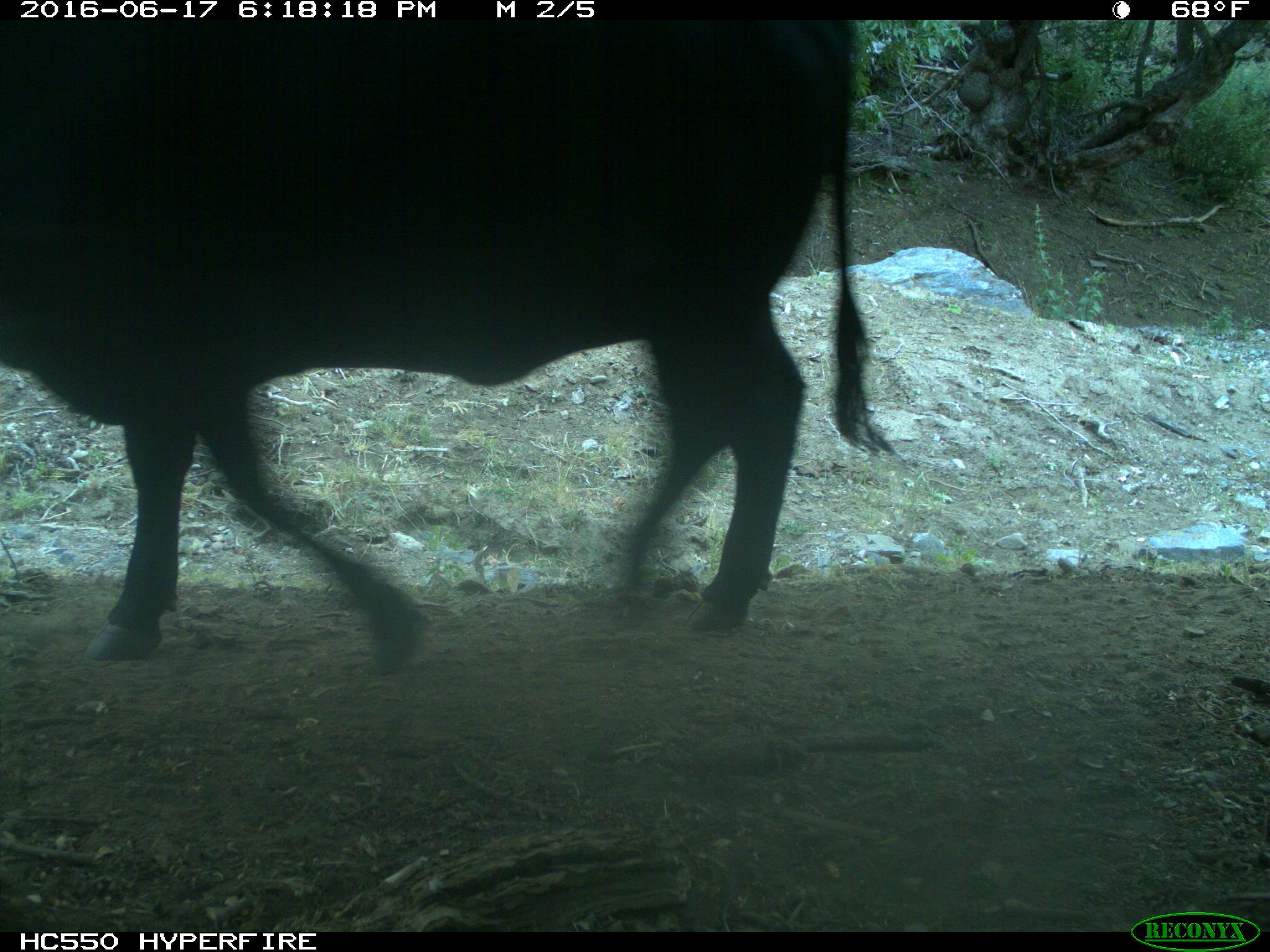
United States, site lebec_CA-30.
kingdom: Animalia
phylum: Chordata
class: Mammalia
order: Artiodactyla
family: Bovidae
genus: Bos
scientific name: Bos taurus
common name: domestic cow